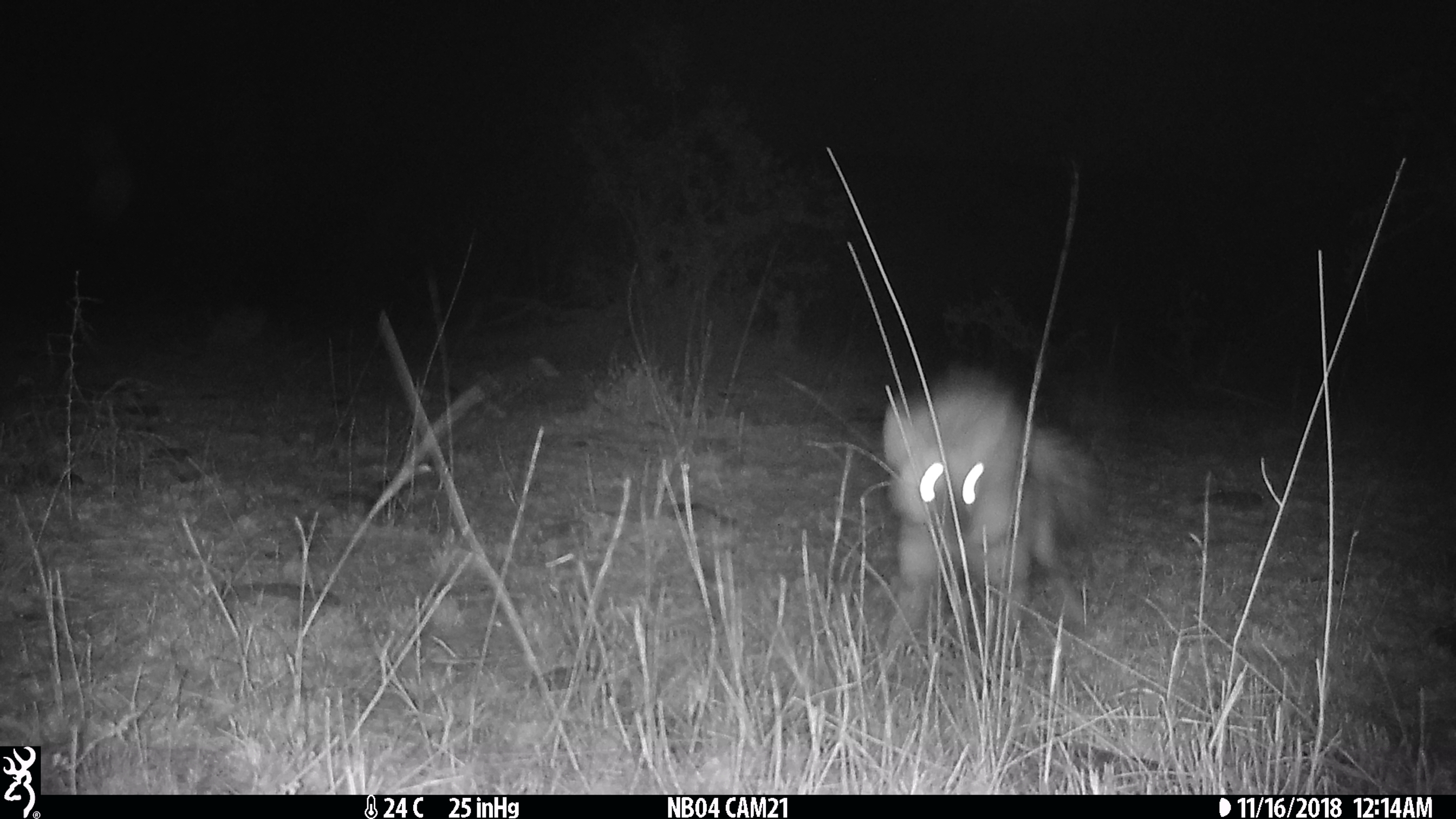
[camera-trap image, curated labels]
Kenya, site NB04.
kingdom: Animalia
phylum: Chordata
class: Mammalia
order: Carnivora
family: Hyaenidae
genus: Proteles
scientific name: Proteles cristatus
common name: aardwolf